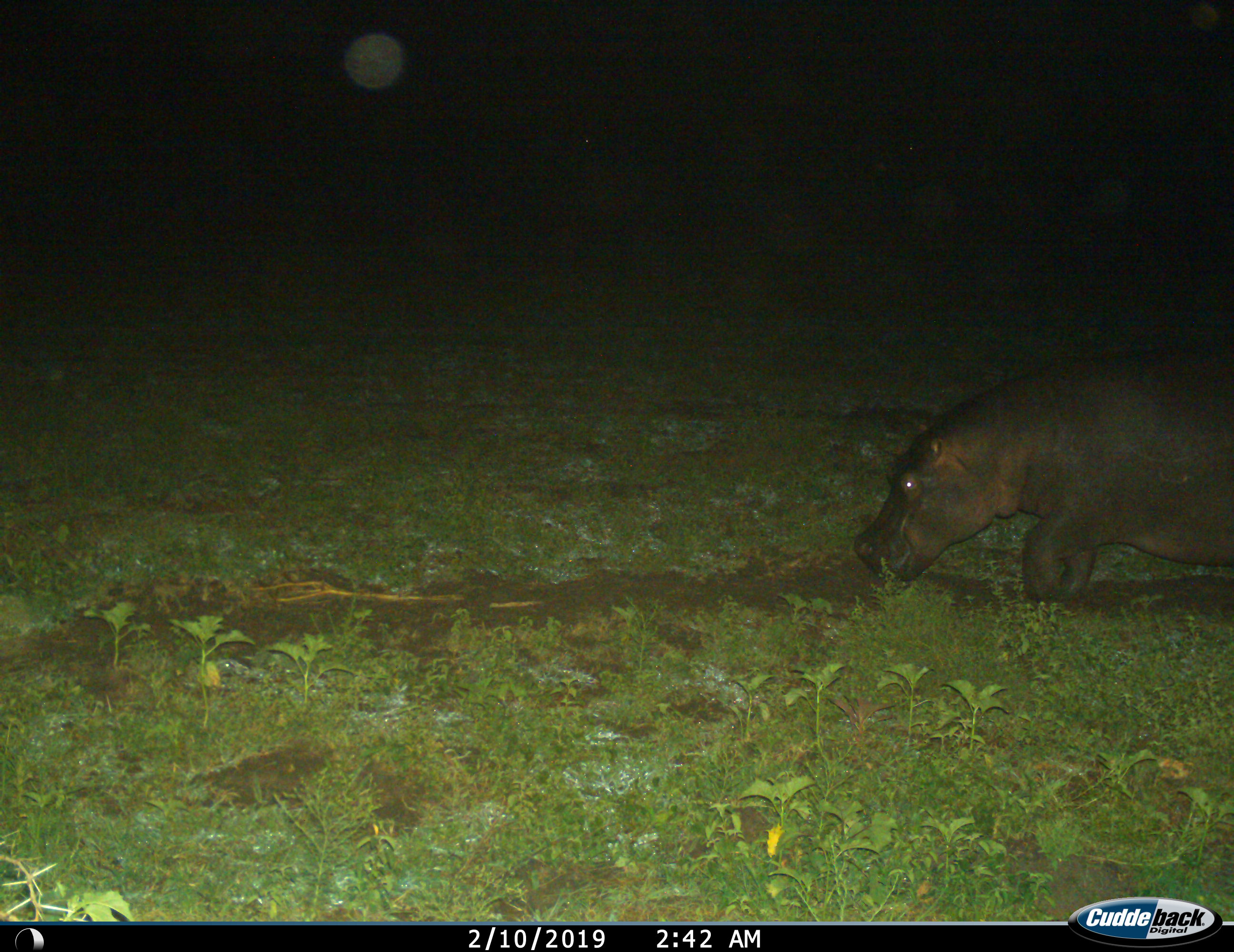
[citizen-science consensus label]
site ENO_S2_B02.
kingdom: Animalia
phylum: Chordata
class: Mammalia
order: Artiodactyla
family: Hippopotamidae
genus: Hippopotamus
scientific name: Hippopotamus amphibius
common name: hippopotamus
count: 1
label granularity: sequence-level